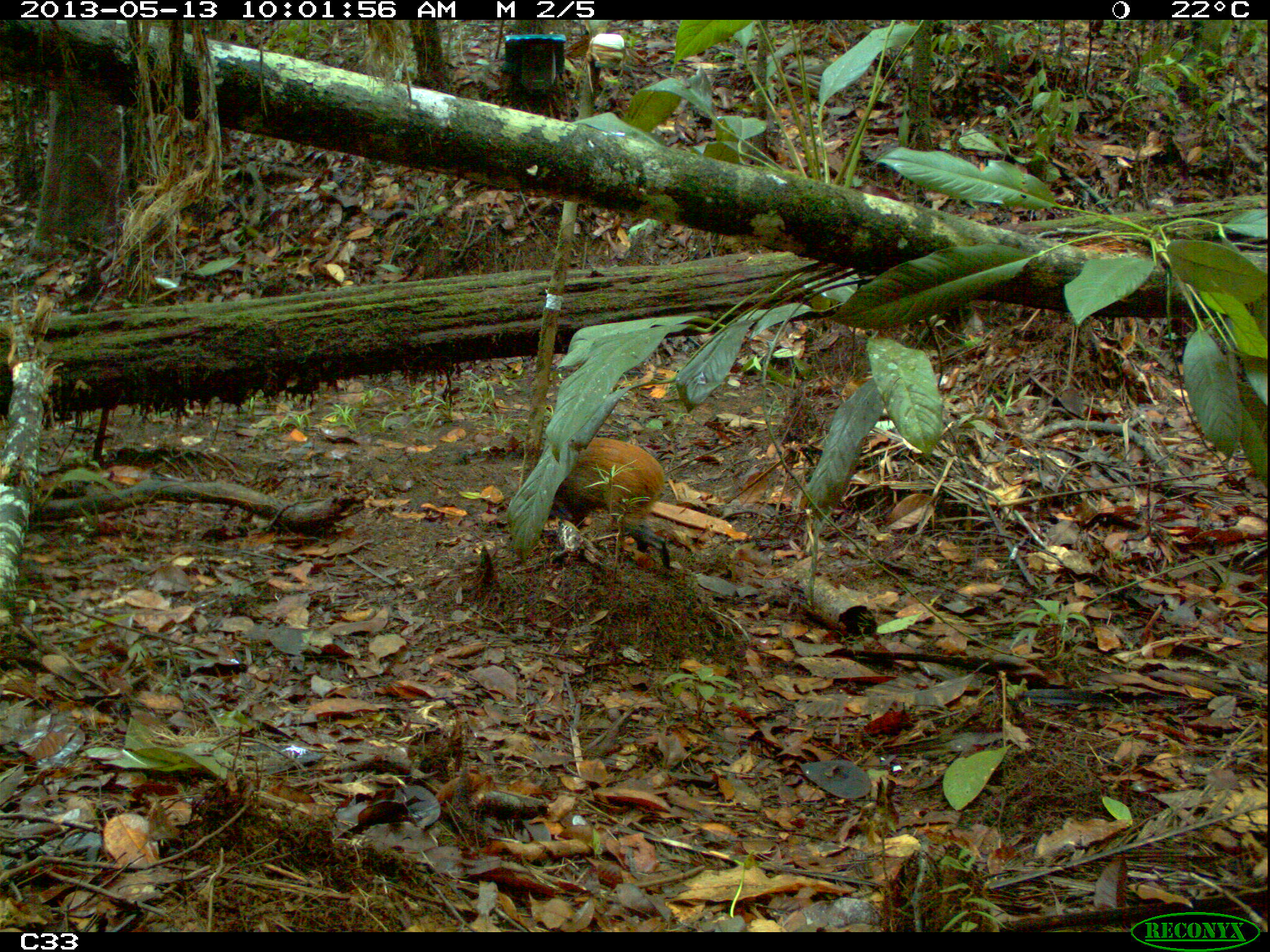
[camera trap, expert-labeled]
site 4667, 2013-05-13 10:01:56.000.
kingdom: Animalia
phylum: Chordata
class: Mammalia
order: Rodentia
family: Dasyproctidae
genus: Dasyprocta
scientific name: Dasyprocta leporina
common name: red-rumped agouti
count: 1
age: adult